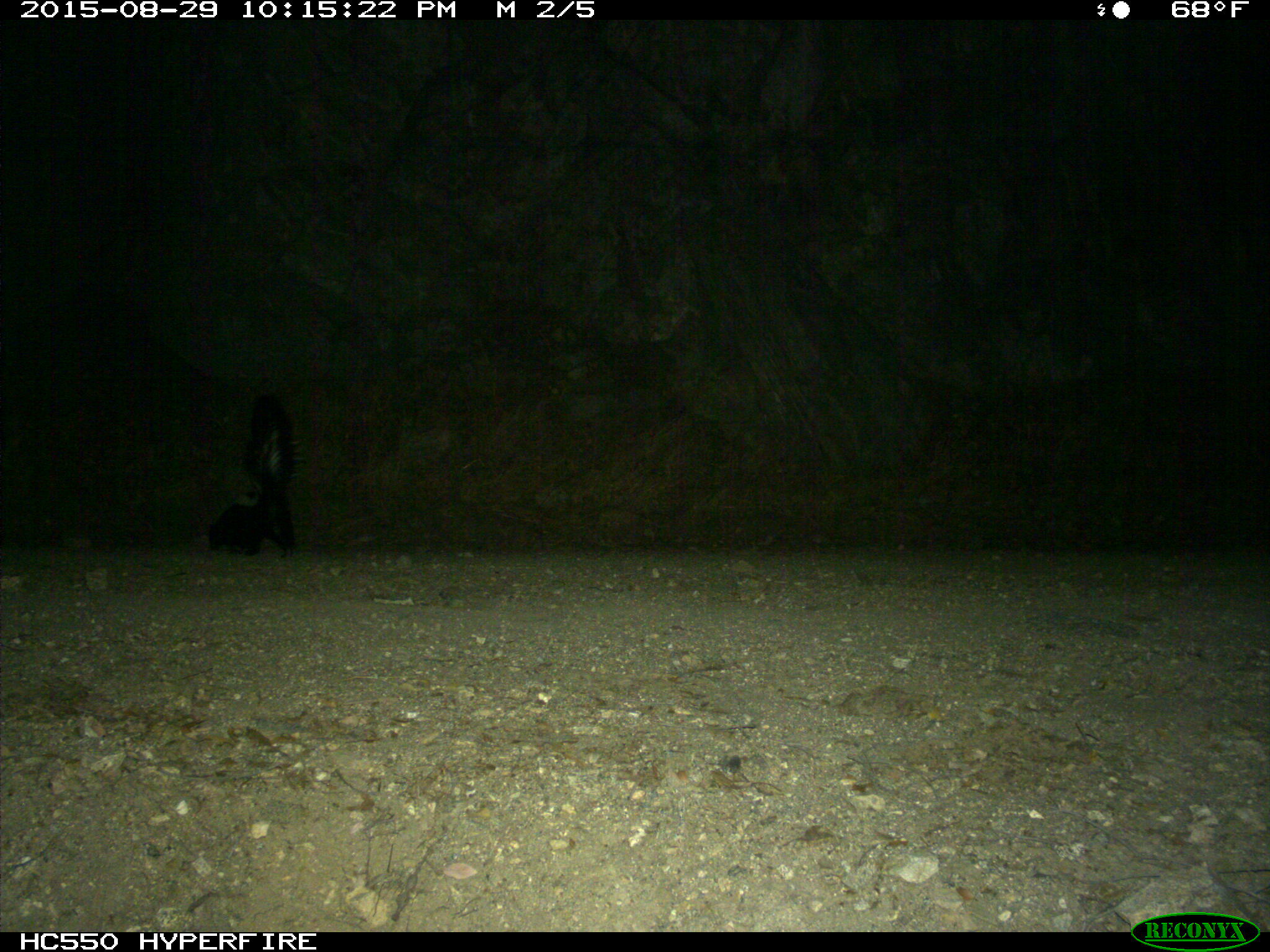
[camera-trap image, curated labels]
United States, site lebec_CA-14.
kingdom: Animalia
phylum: Chordata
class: Mammalia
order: Carnivora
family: Mephitidae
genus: Mephitis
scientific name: Mephitis mephitis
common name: striped skunk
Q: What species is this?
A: Mephitis mephitis (striped skunk).